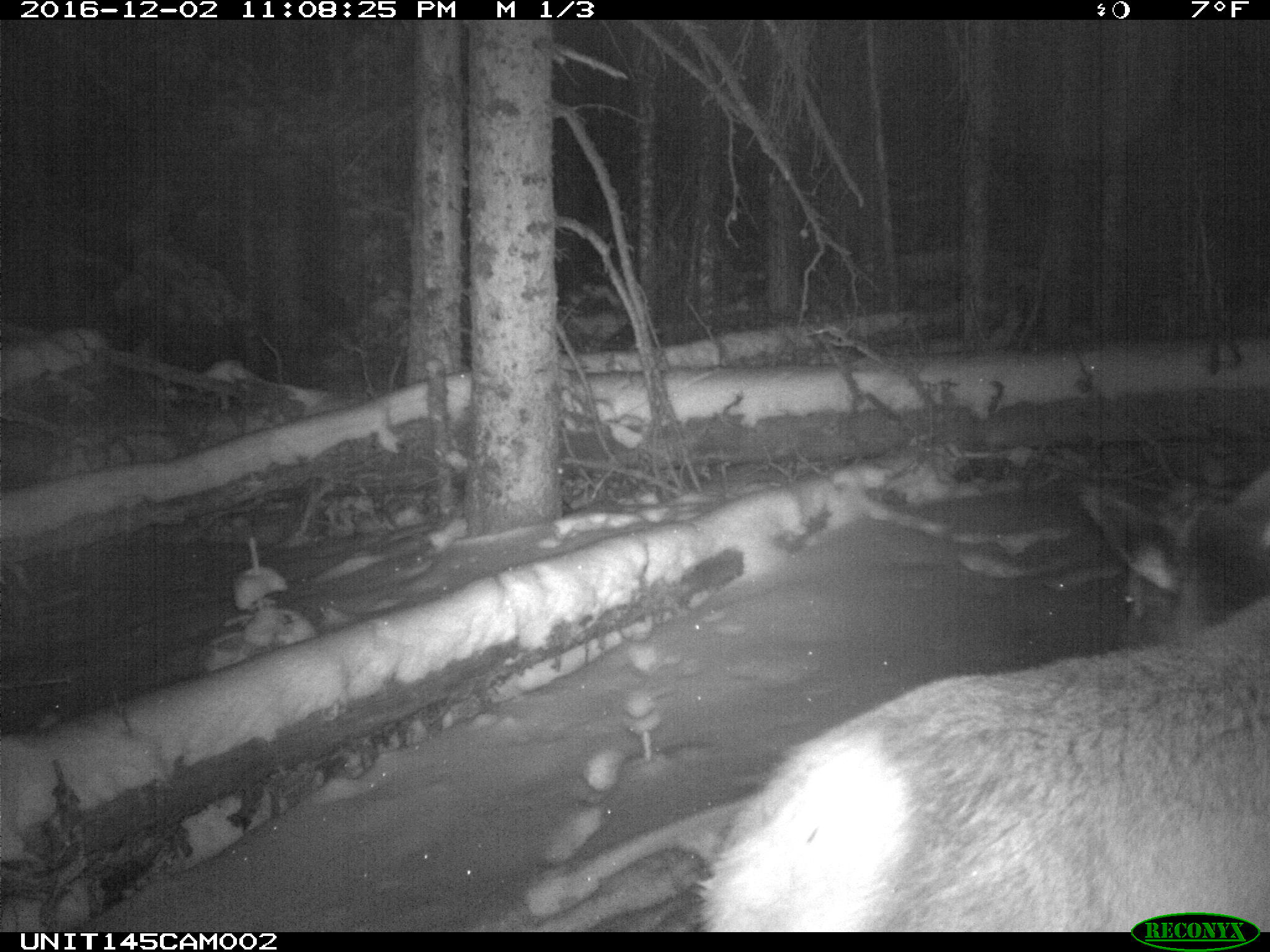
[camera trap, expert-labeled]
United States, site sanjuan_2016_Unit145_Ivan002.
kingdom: Animalia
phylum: Chordata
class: Mammalia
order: Artiodactyla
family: Cervidae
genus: Cervus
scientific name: Cervus elaphus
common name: red deer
Cervus elaphus (red deer).